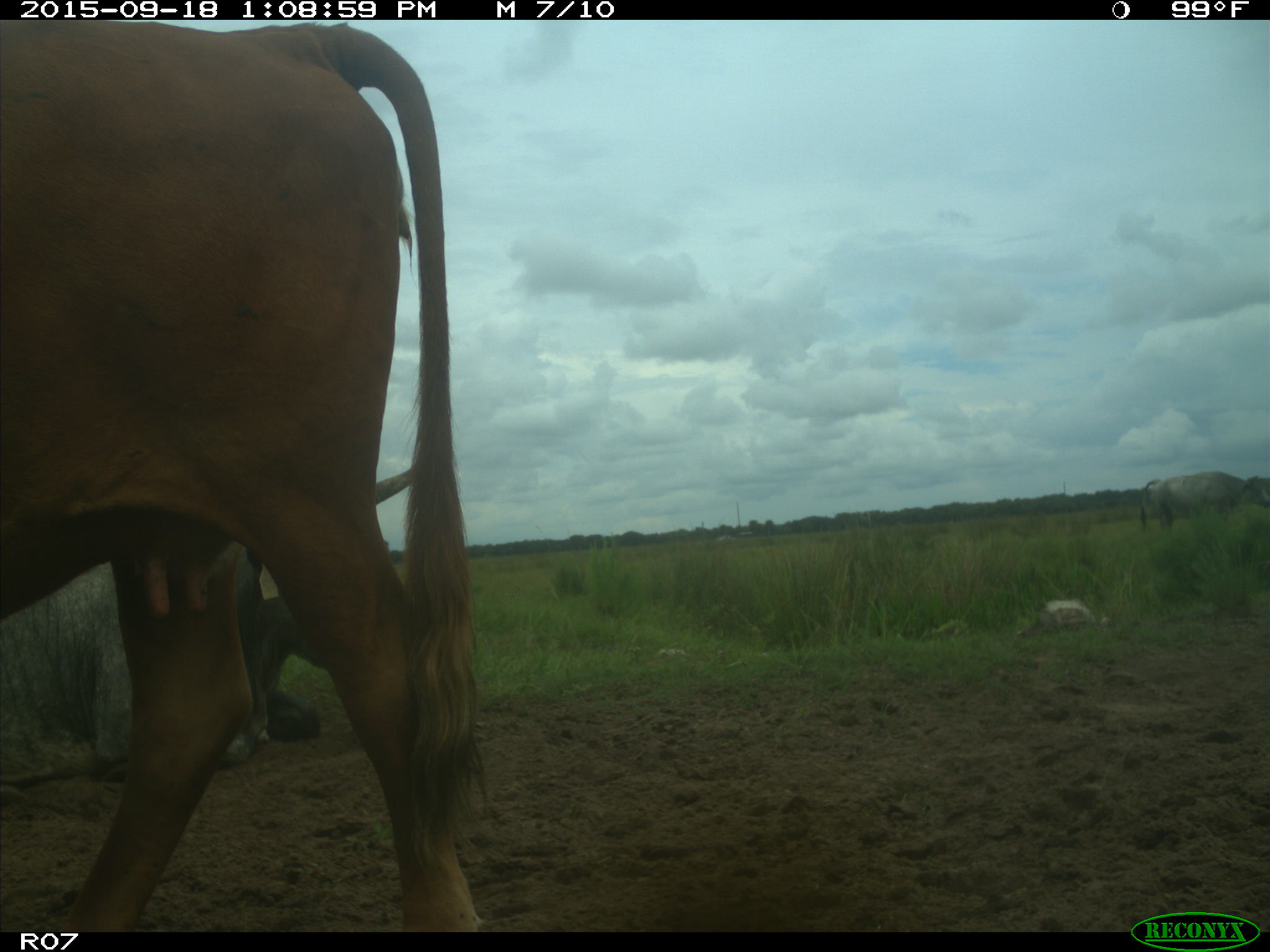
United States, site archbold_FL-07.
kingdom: Animalia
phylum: Chordata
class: Mammalia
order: Artiodactyla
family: Bovidae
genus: Bos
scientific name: Bos taurus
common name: domestic cow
Bos taurus (domestic cow).